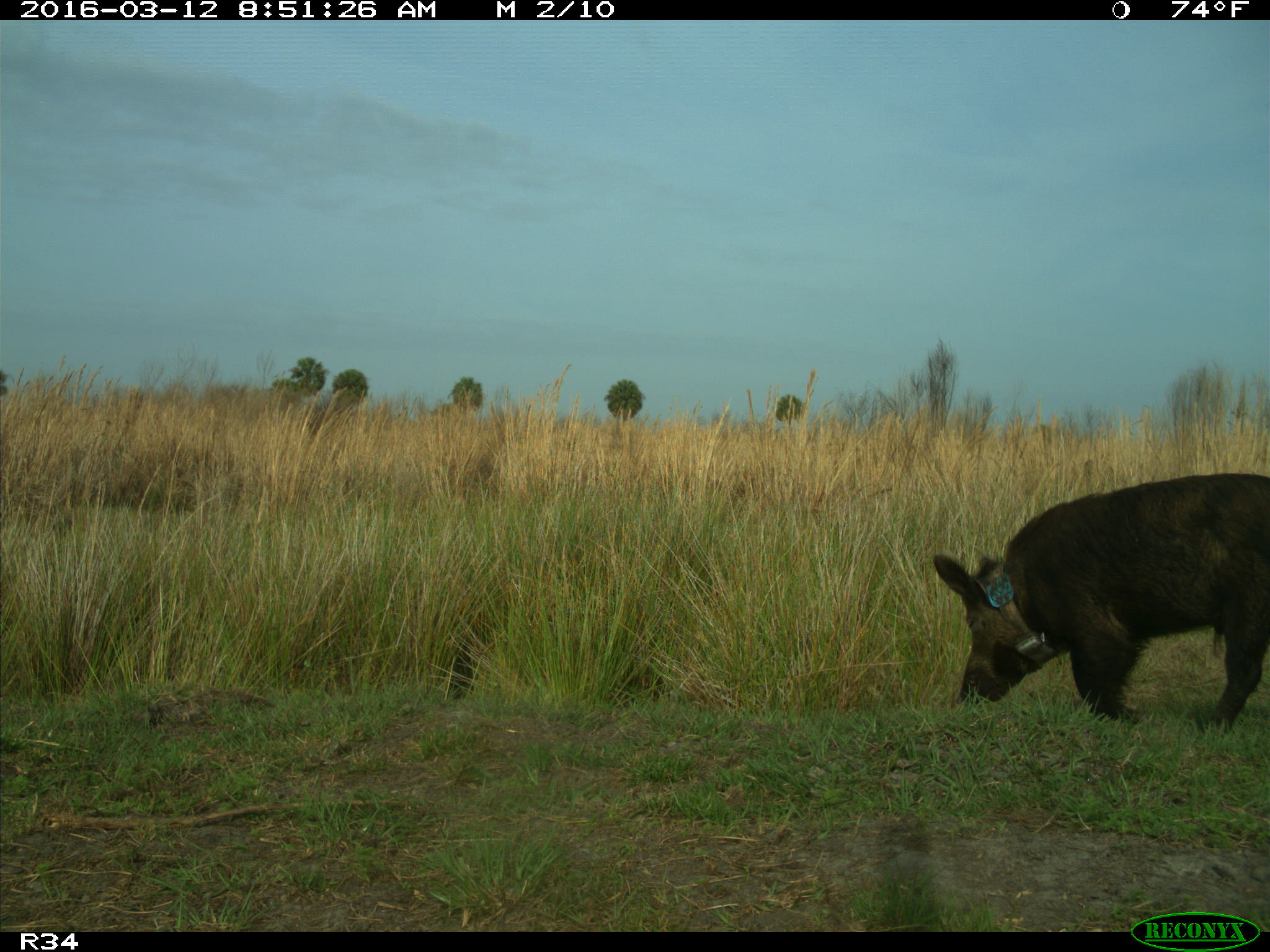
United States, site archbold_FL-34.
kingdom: Animalia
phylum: Chordata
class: Mammalia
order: Artiodactyla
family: Suidae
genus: Sus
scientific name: Sus scrofa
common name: wild boar